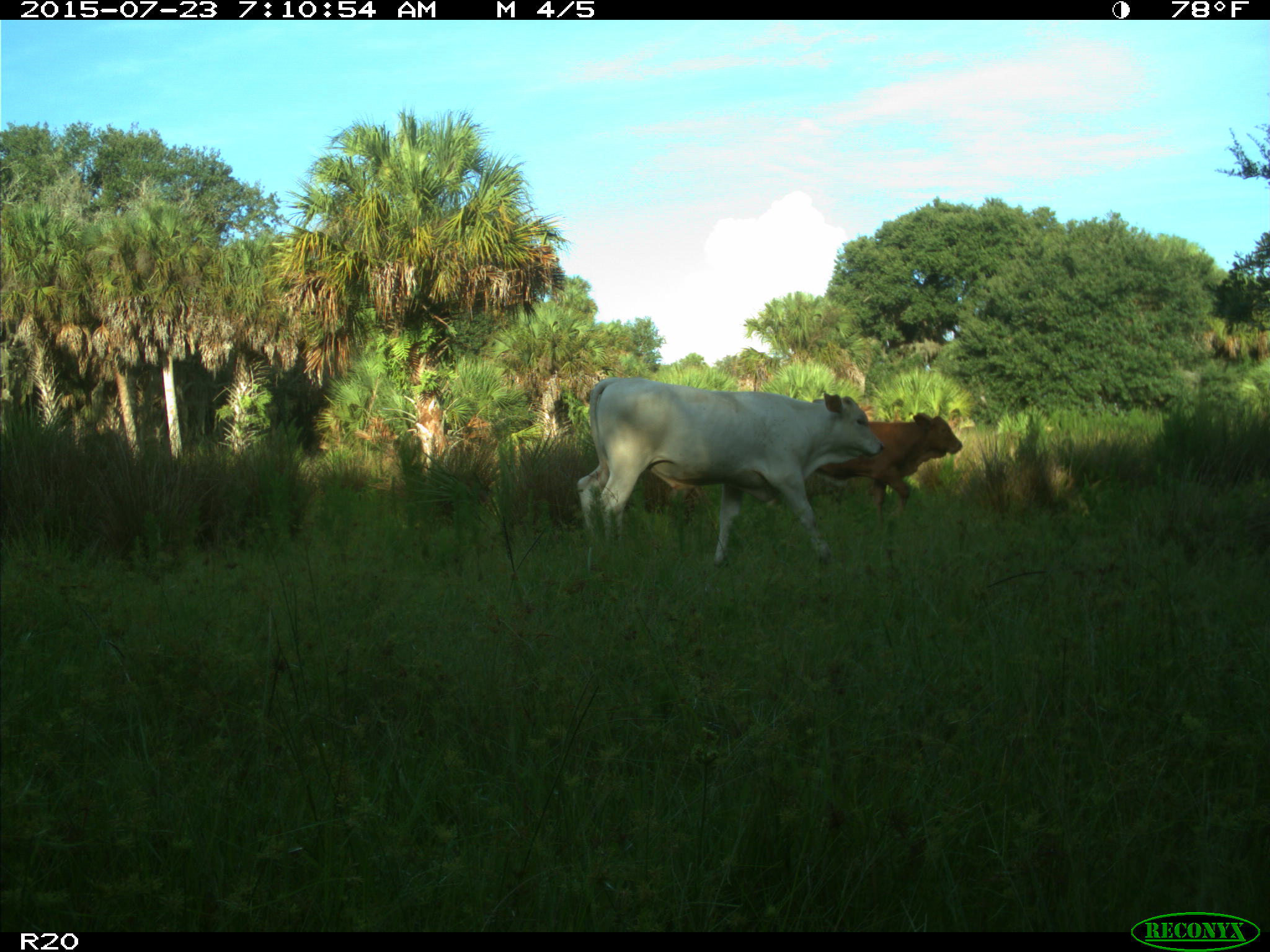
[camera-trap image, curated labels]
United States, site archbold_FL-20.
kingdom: Animalia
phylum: Chordata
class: Mammalia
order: Artiodactyla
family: Bovidae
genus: Bos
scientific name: Bos taurus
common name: domestic cow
Bos taurus (domestic cow).